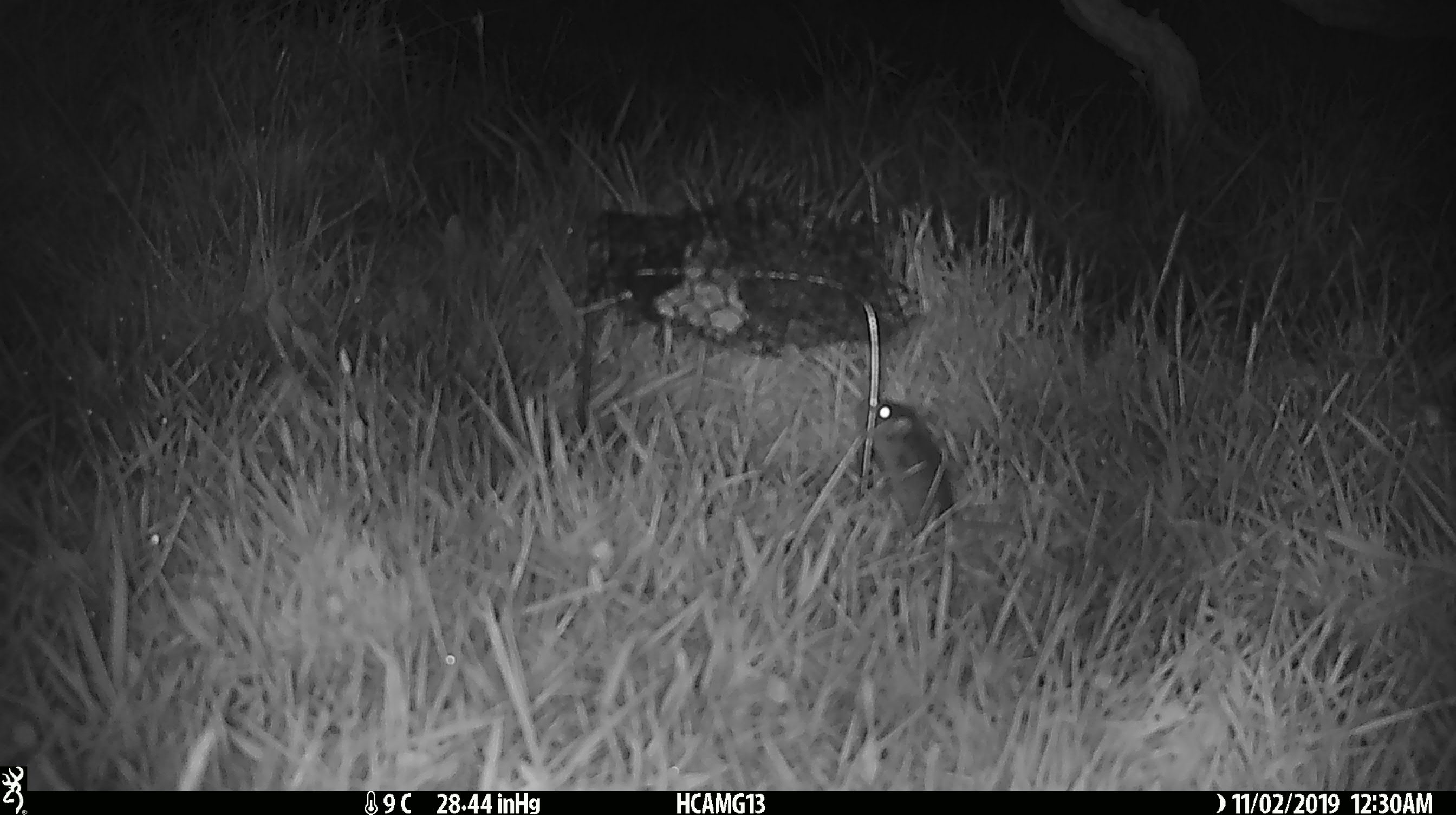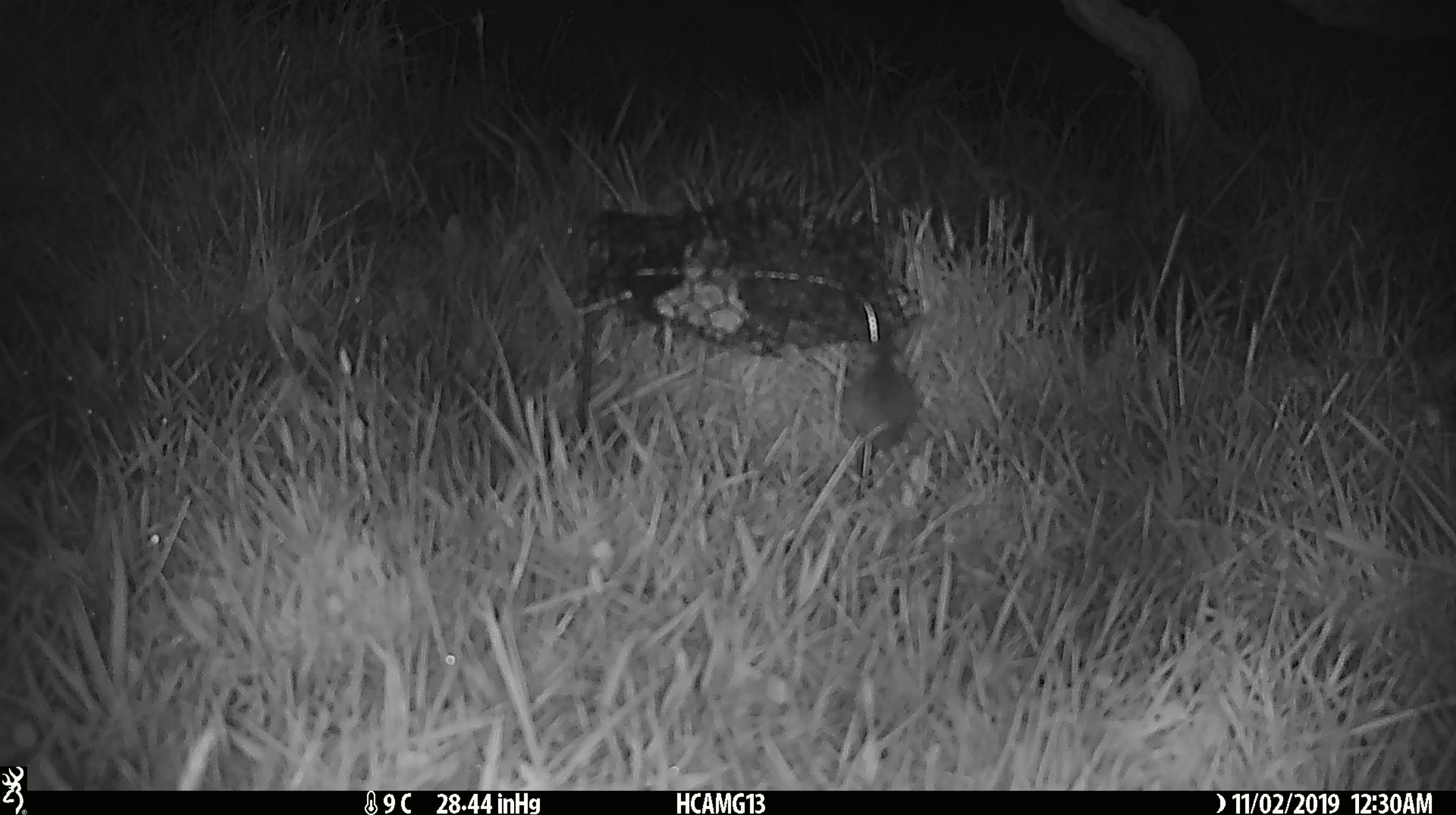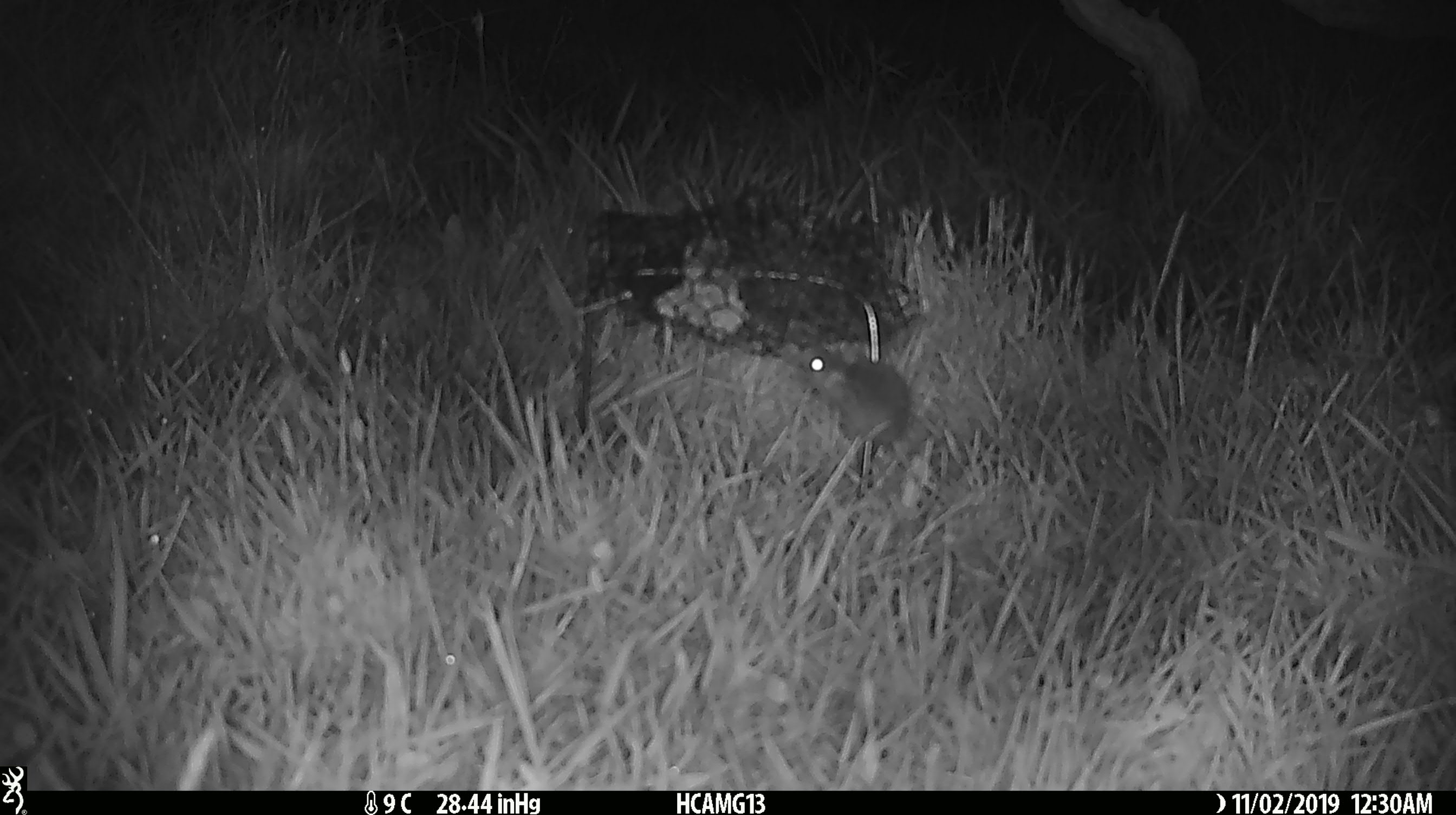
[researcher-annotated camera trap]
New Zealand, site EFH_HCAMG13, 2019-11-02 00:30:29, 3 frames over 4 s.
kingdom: Animalia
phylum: Chordata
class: Mammalia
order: Rodentia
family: Muridae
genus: Mus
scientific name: Mus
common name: mouse